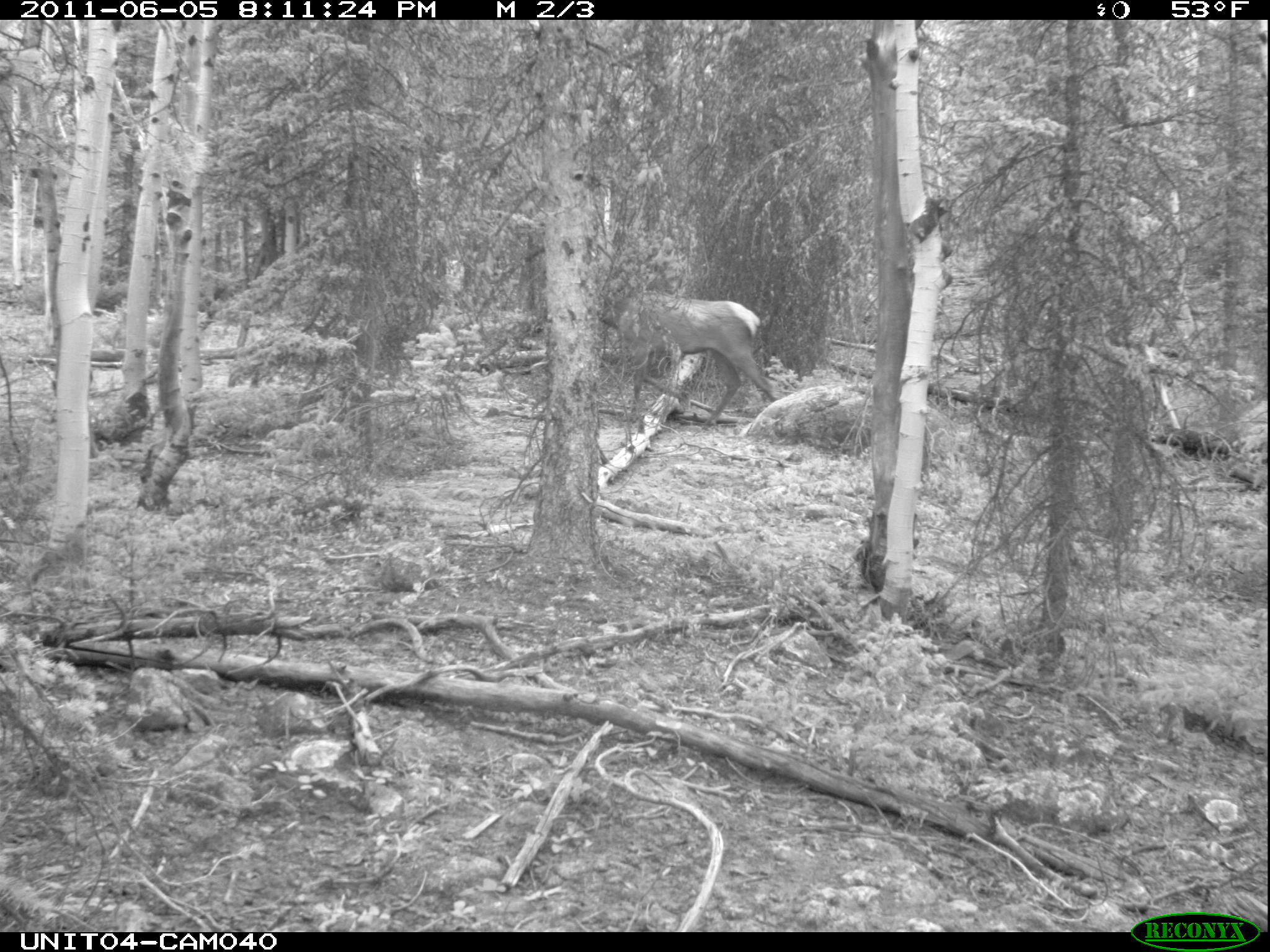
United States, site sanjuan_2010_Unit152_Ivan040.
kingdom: Animalia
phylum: Chordata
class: Mammalia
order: Artiodactyla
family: Cervidae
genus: Cervus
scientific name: Cervus elaphus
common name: red deer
Cervus elaphus (red deer).